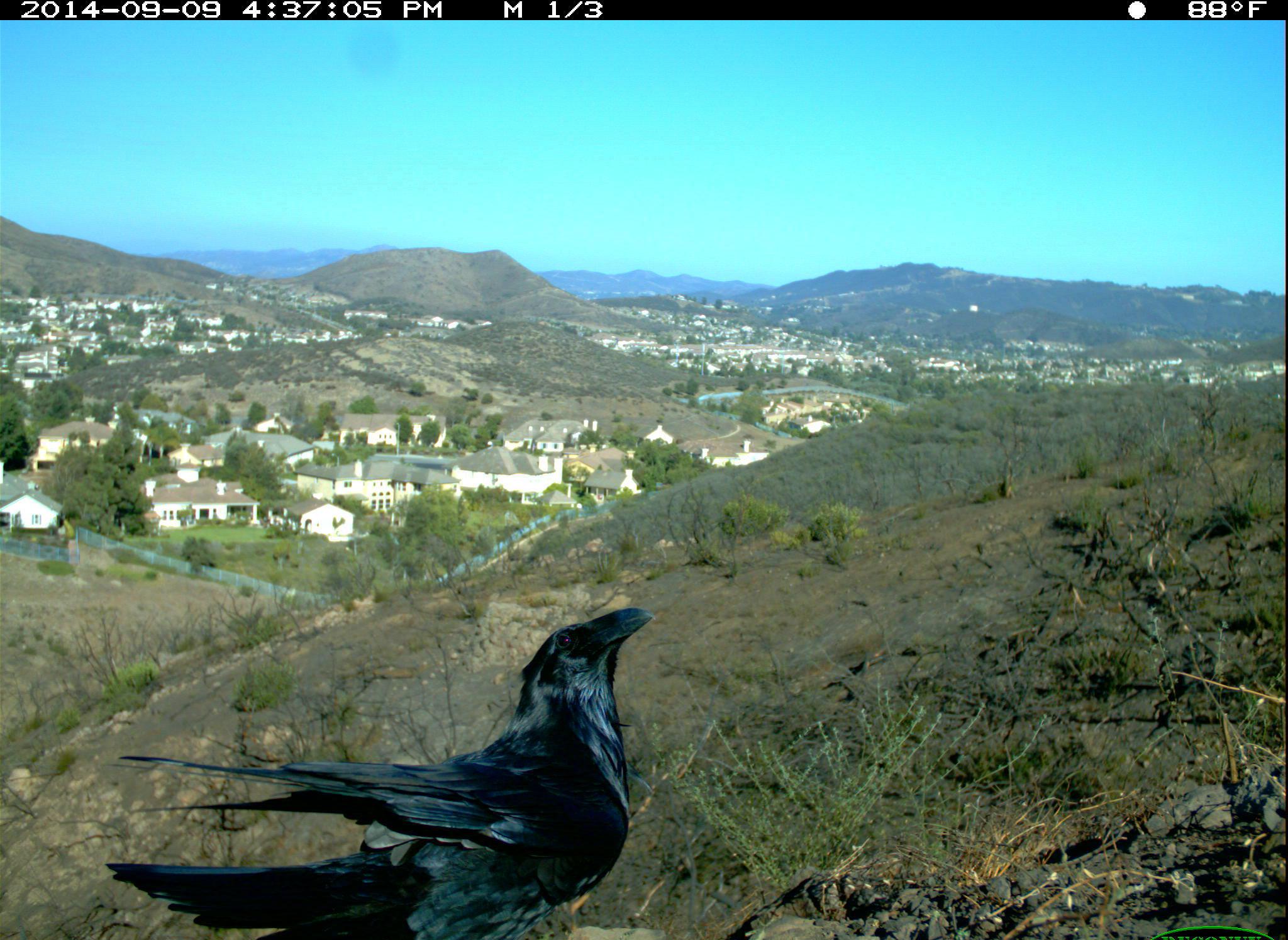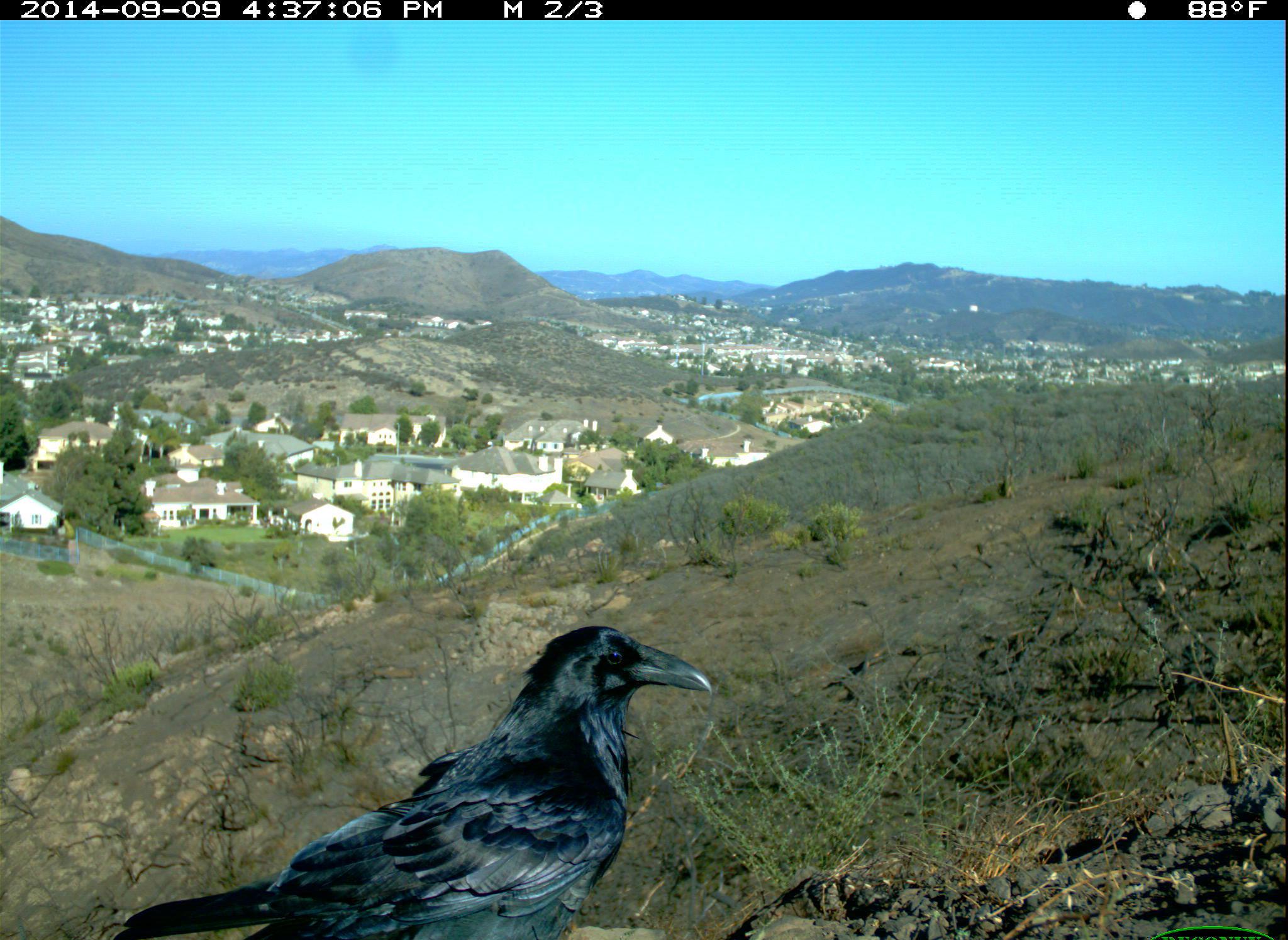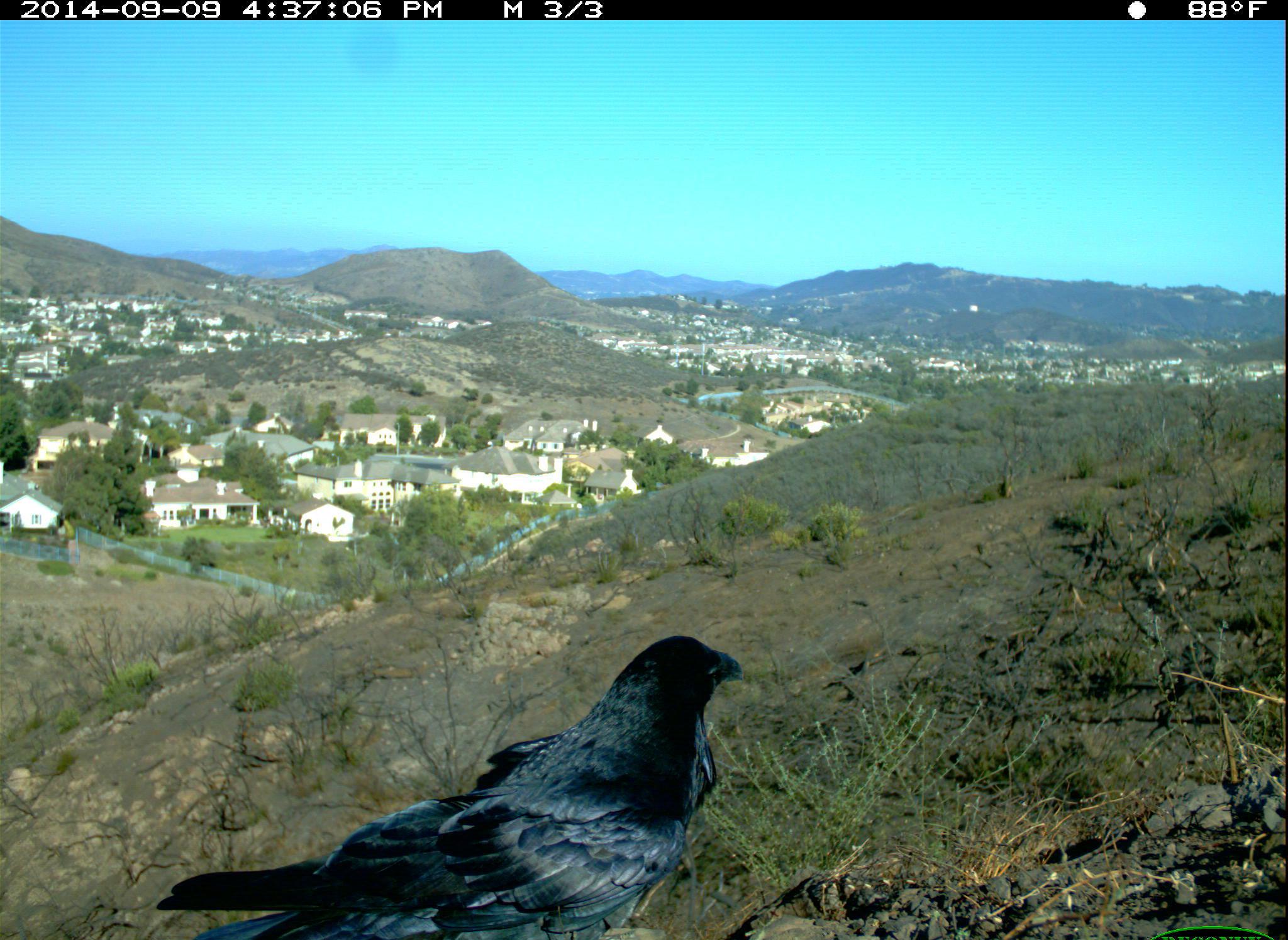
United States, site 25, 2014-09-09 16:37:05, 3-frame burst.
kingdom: Animalia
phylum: Chordata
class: Aves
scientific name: Aves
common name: bird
Bird (Aves).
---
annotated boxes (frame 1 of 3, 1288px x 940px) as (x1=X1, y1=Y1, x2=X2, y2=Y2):
bird: (x1=105, y1=608, x2=654, y2=940)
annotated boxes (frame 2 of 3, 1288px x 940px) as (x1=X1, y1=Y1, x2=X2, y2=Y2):
bird: (x1=109, y1=624, x2=714, y2=940)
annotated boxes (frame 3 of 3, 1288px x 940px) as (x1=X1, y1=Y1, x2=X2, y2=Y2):
bird: (x1=152, y1=637, x2=753, y2=940)